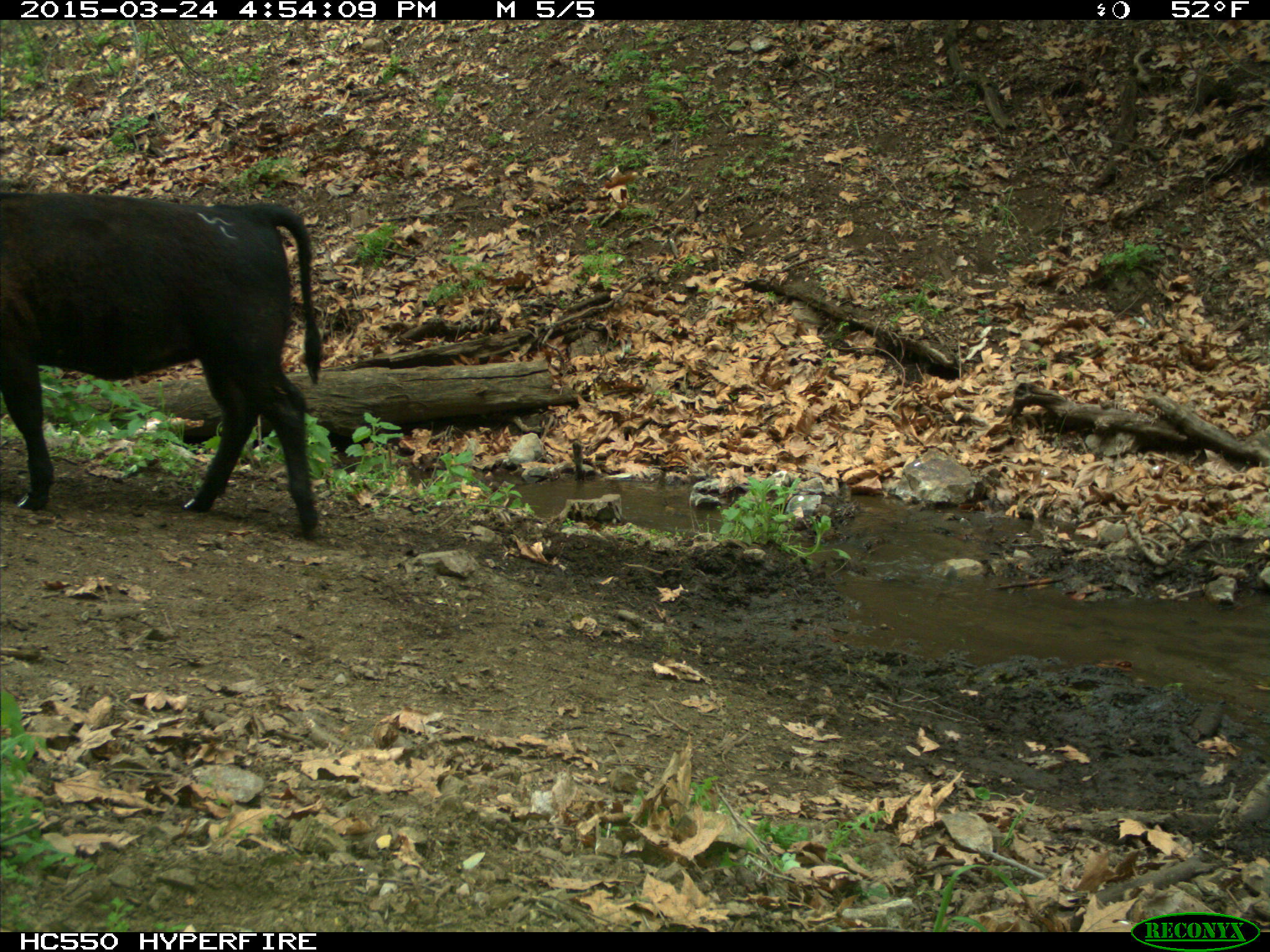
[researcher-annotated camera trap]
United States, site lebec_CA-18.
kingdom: Animalia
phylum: Chordata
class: Mammalia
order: Artiodactyla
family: Bovidae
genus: Bos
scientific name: Bos taurus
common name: domestic cow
Bos taurus (domestic cow).